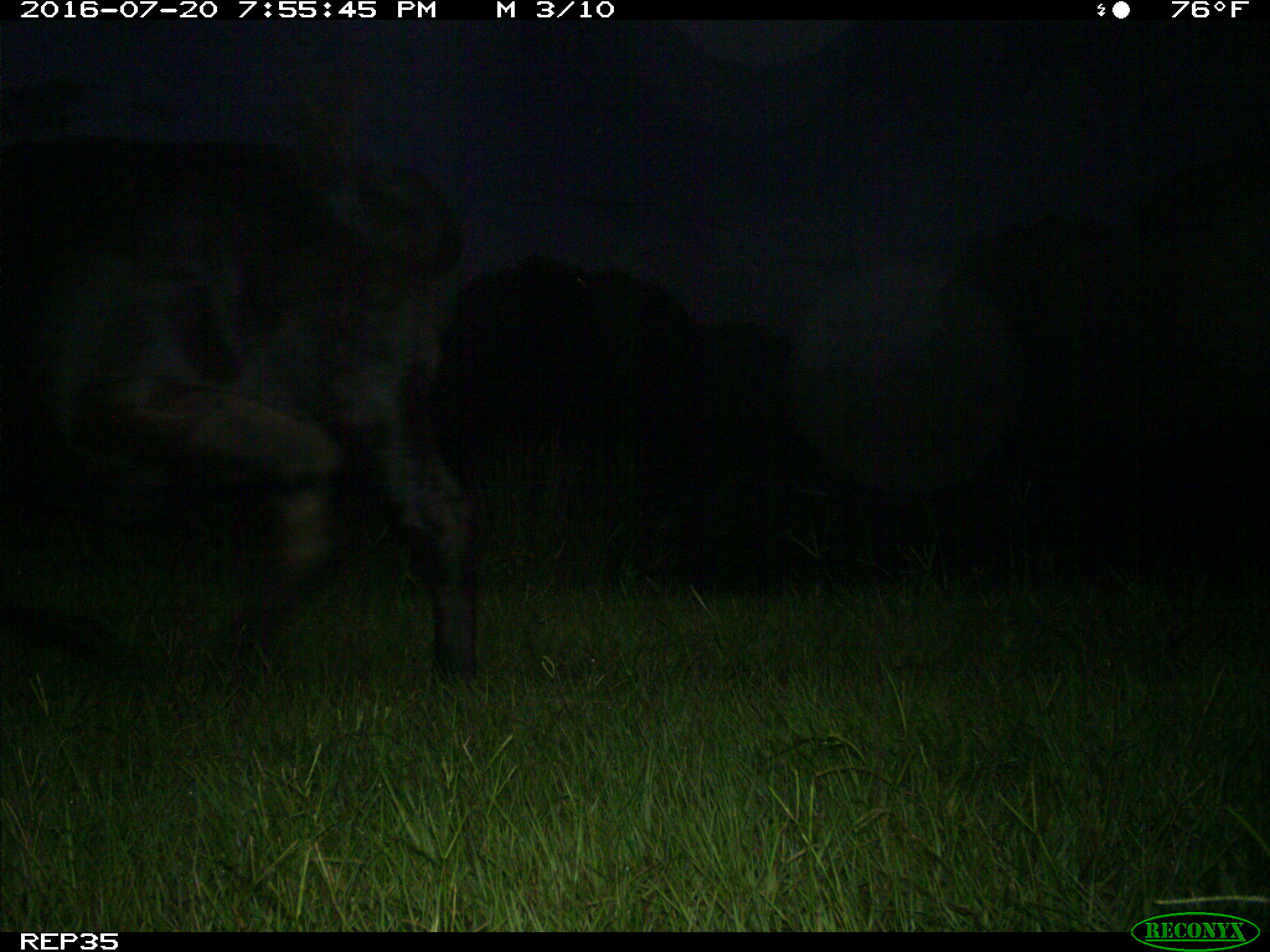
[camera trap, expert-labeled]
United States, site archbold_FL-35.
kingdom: Animalia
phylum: Chordata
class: Mammalia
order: Artiodactyla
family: Bovidae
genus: Bos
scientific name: Bos taurus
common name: domestic cow